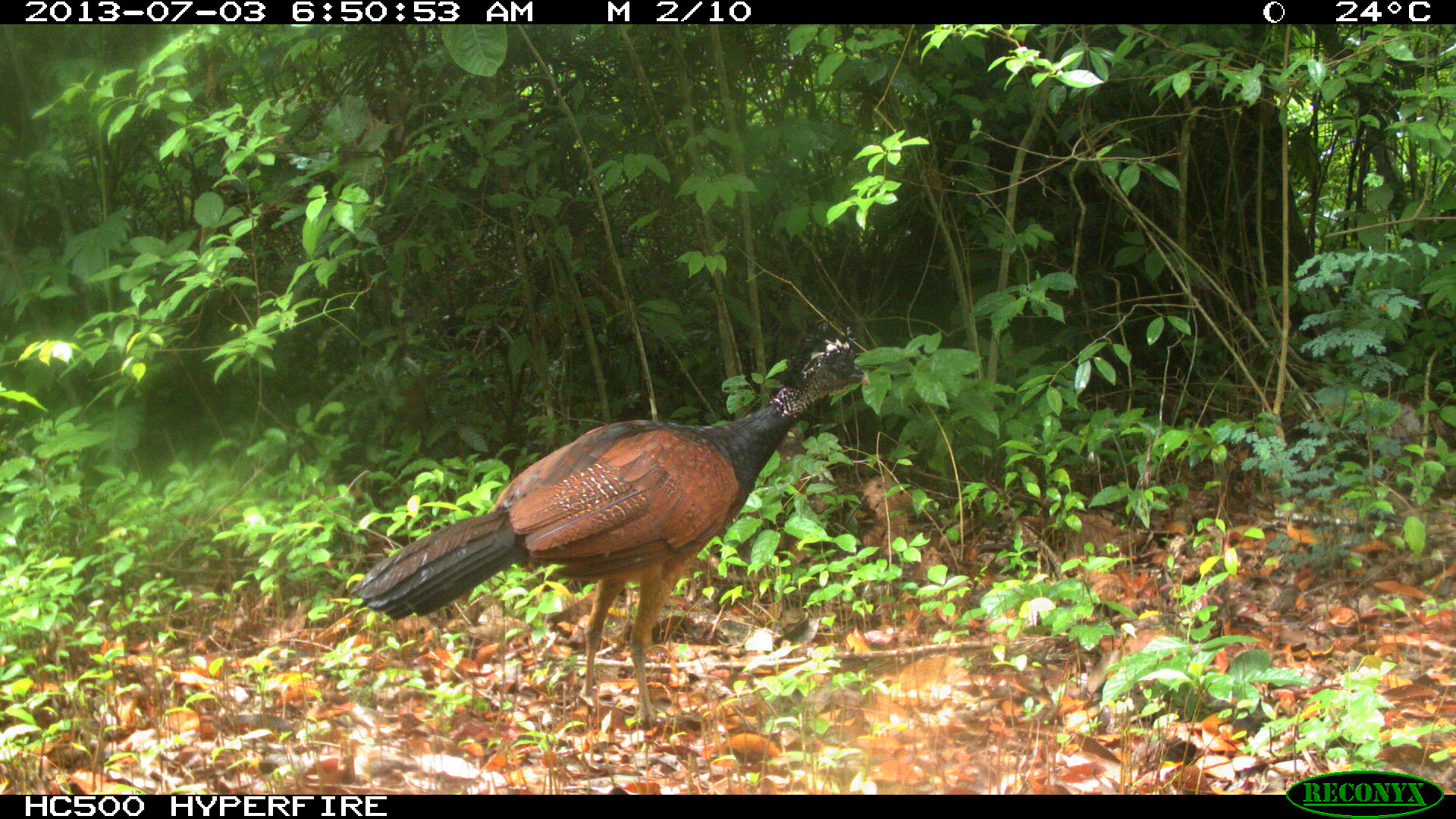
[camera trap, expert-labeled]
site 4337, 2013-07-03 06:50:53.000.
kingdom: Animalia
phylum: Chordata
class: Aves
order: Galliformes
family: Cracidae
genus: Crax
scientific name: Crax rubra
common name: great curassow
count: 1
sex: female